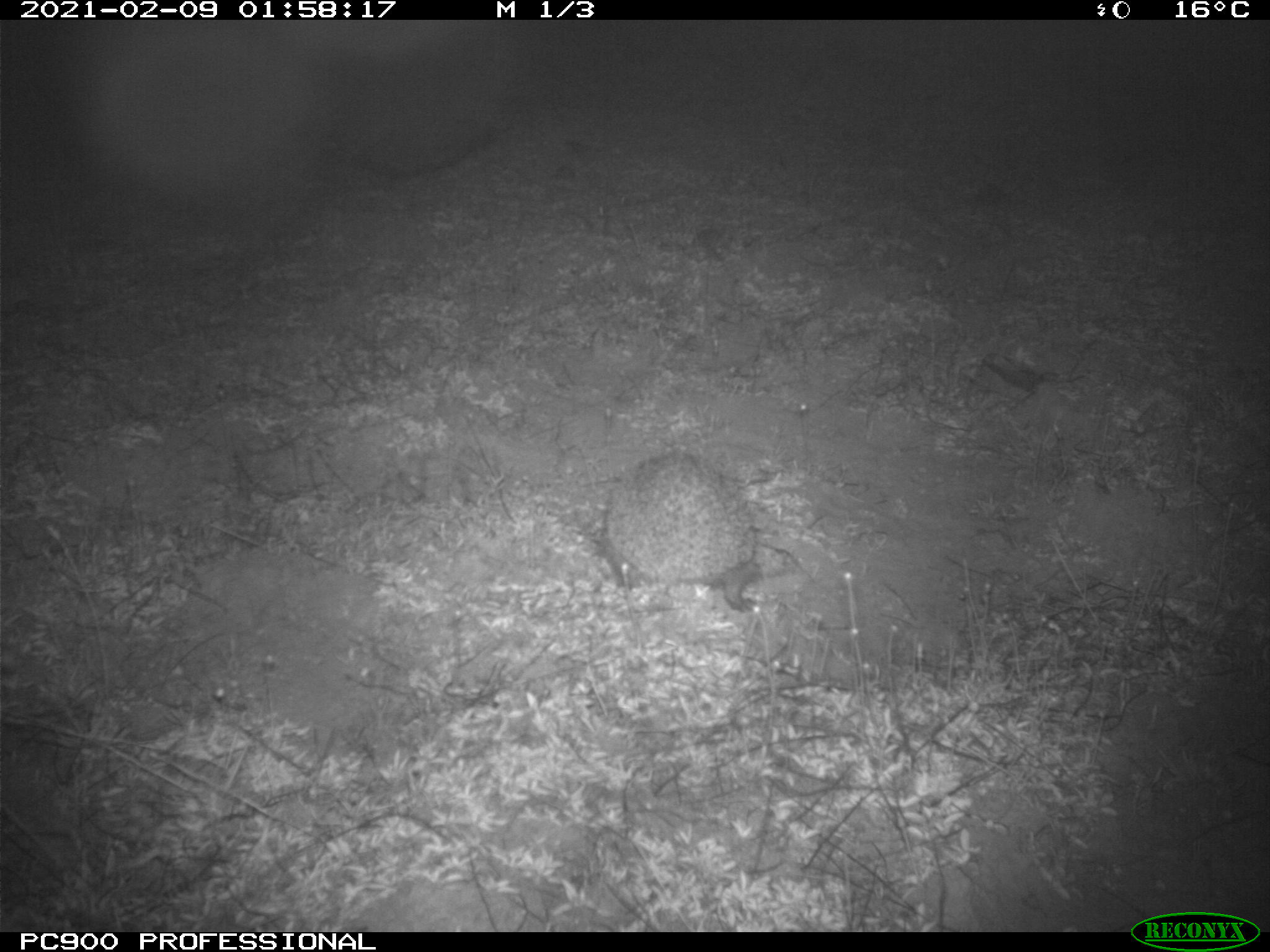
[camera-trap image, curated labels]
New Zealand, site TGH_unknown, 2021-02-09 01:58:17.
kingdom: Animalia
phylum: Chordata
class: Mammalia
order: Eulipotyphla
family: Erinaceidae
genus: Erinaceus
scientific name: Erinaceus europaeus europaeus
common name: european hedgehog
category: hedgehog